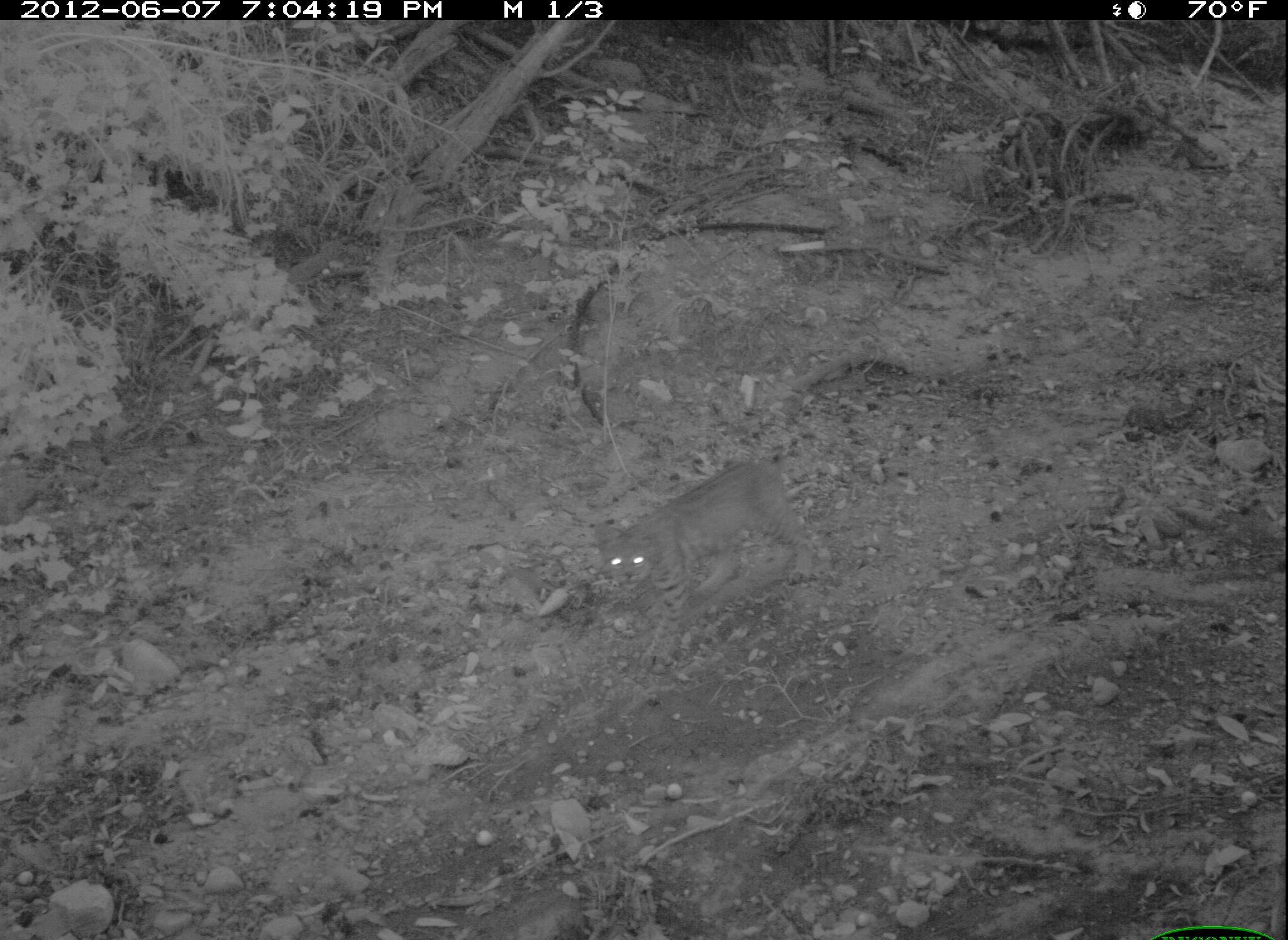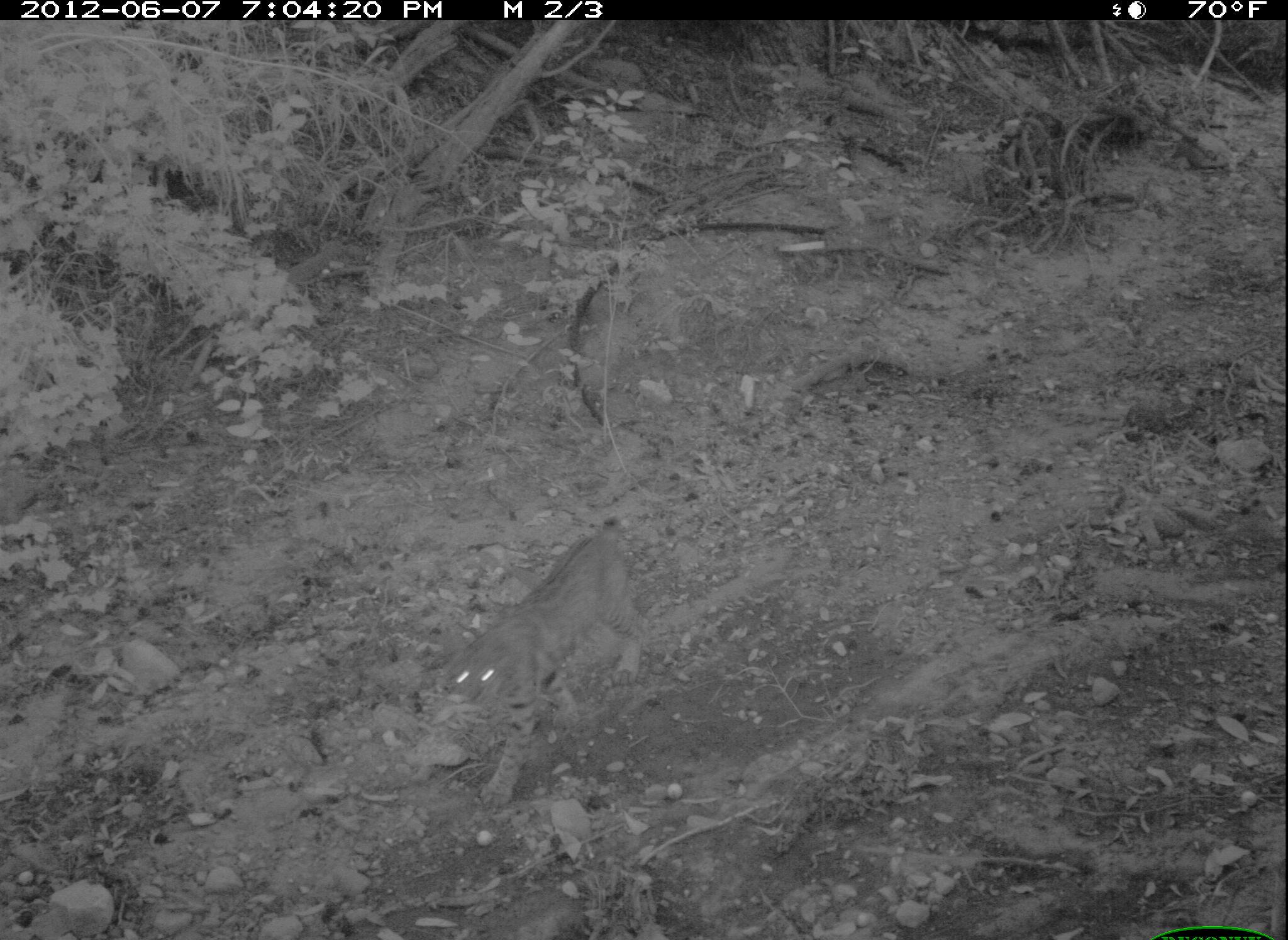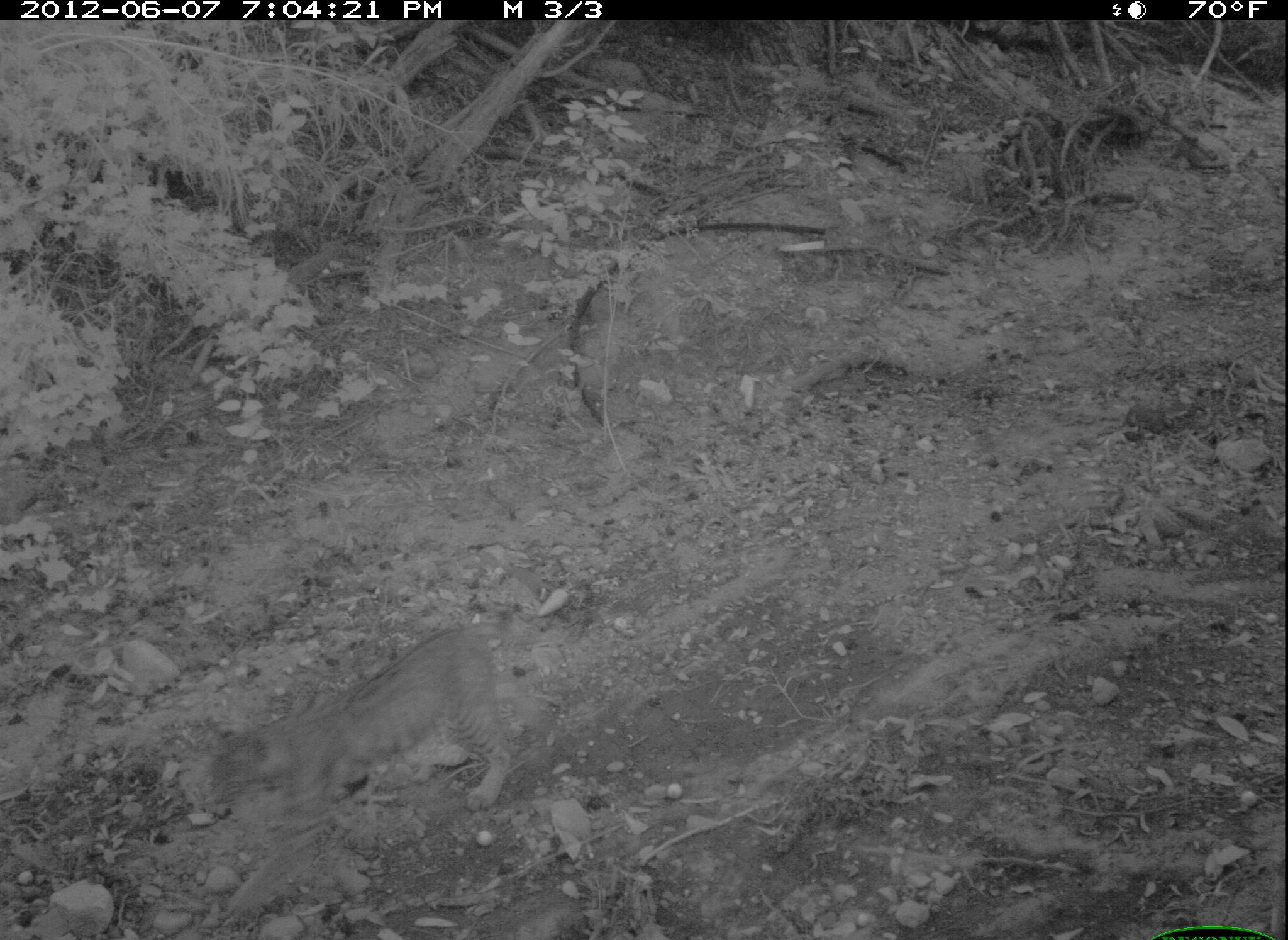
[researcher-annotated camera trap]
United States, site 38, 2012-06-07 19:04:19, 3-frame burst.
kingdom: Animalia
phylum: Chordata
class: Mammalia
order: Carnivora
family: Felidae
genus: Lynx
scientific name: Lynx rufus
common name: bobcat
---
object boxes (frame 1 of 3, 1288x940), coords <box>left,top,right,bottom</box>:
bobcat: <box>541,443,852,652</box>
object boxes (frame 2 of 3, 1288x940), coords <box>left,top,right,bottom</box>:
bobcat: <box>427,498,655,810</box>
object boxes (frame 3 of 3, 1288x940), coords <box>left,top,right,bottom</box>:
bobcat: <box>182,610,528,918</box>